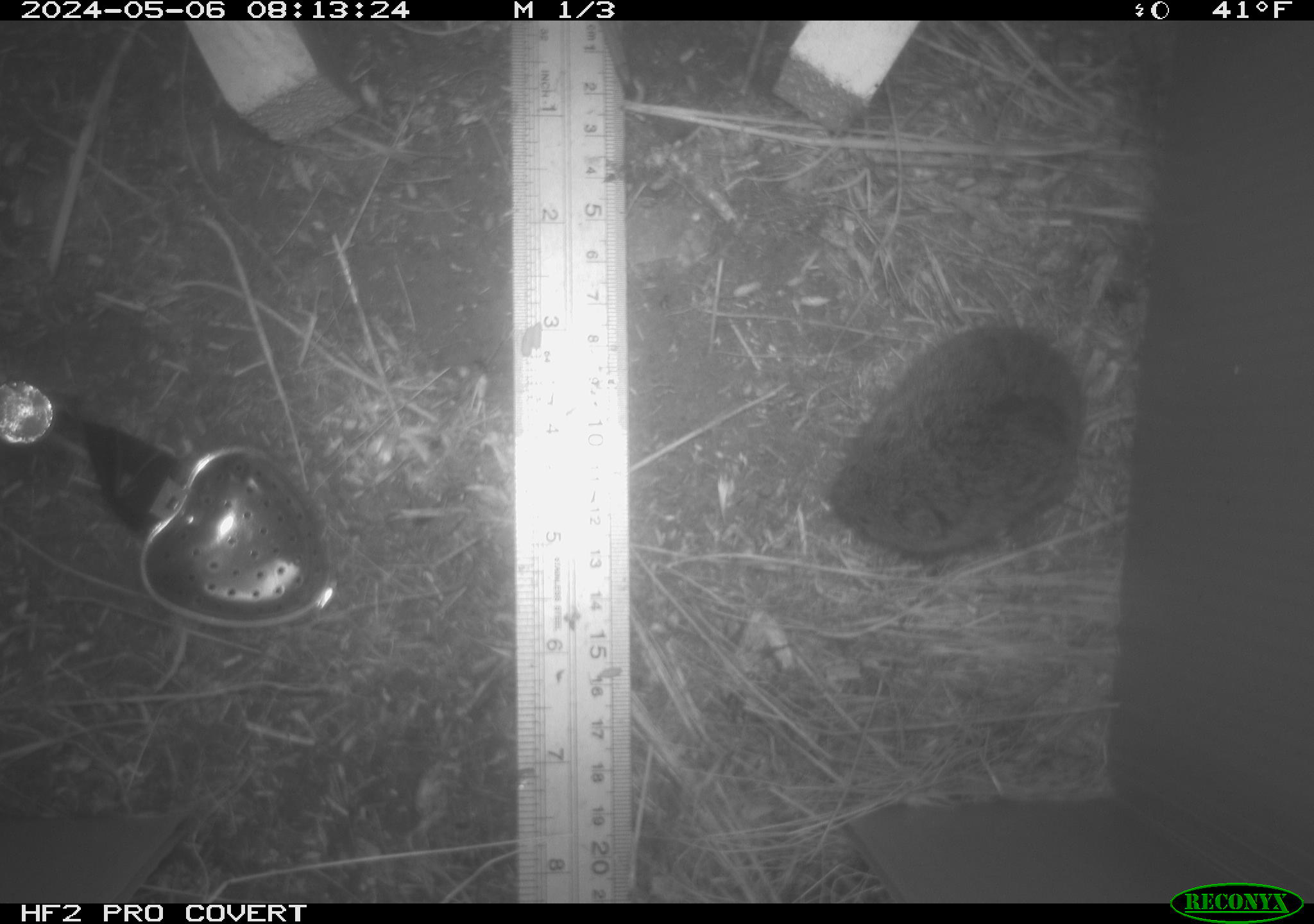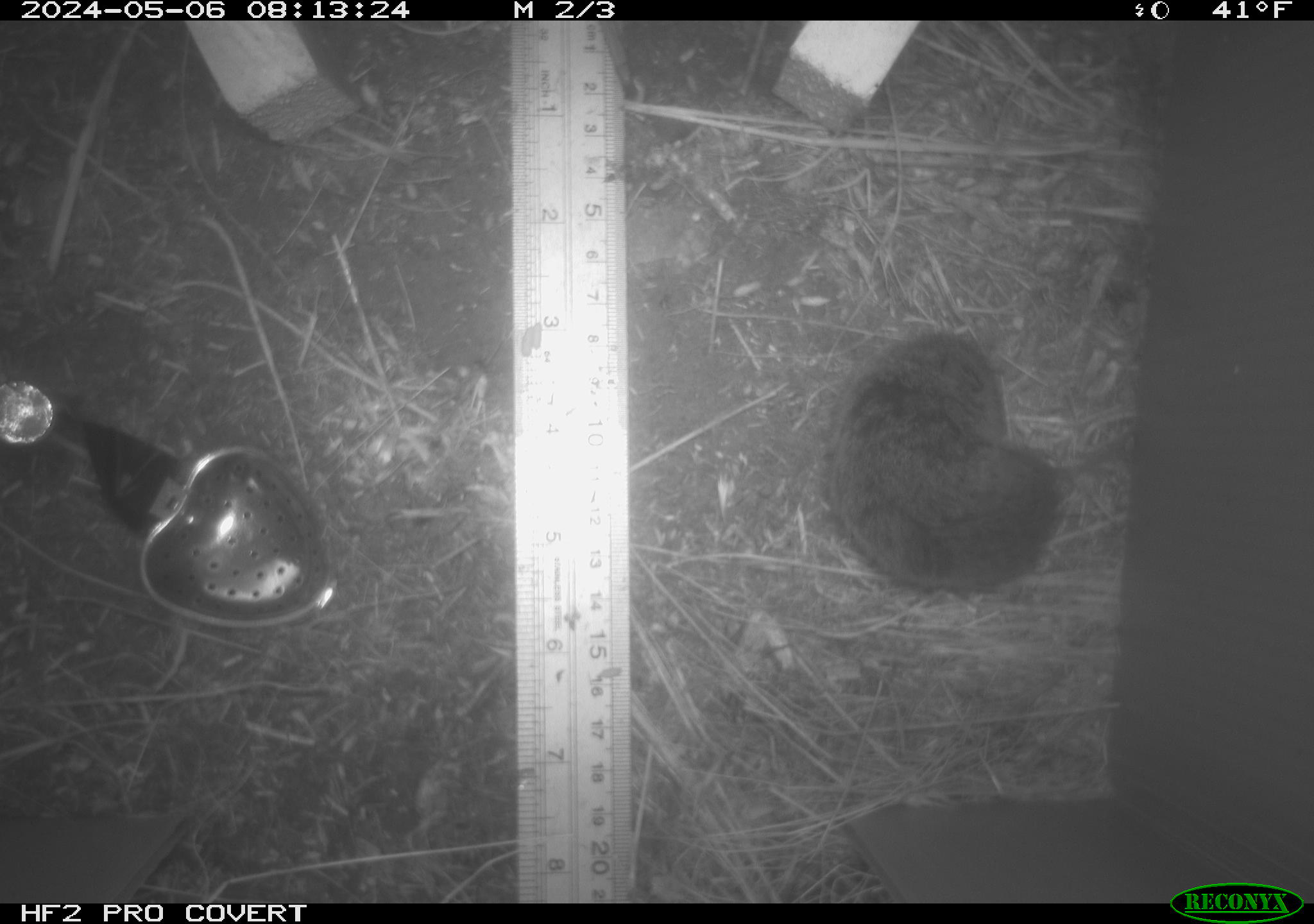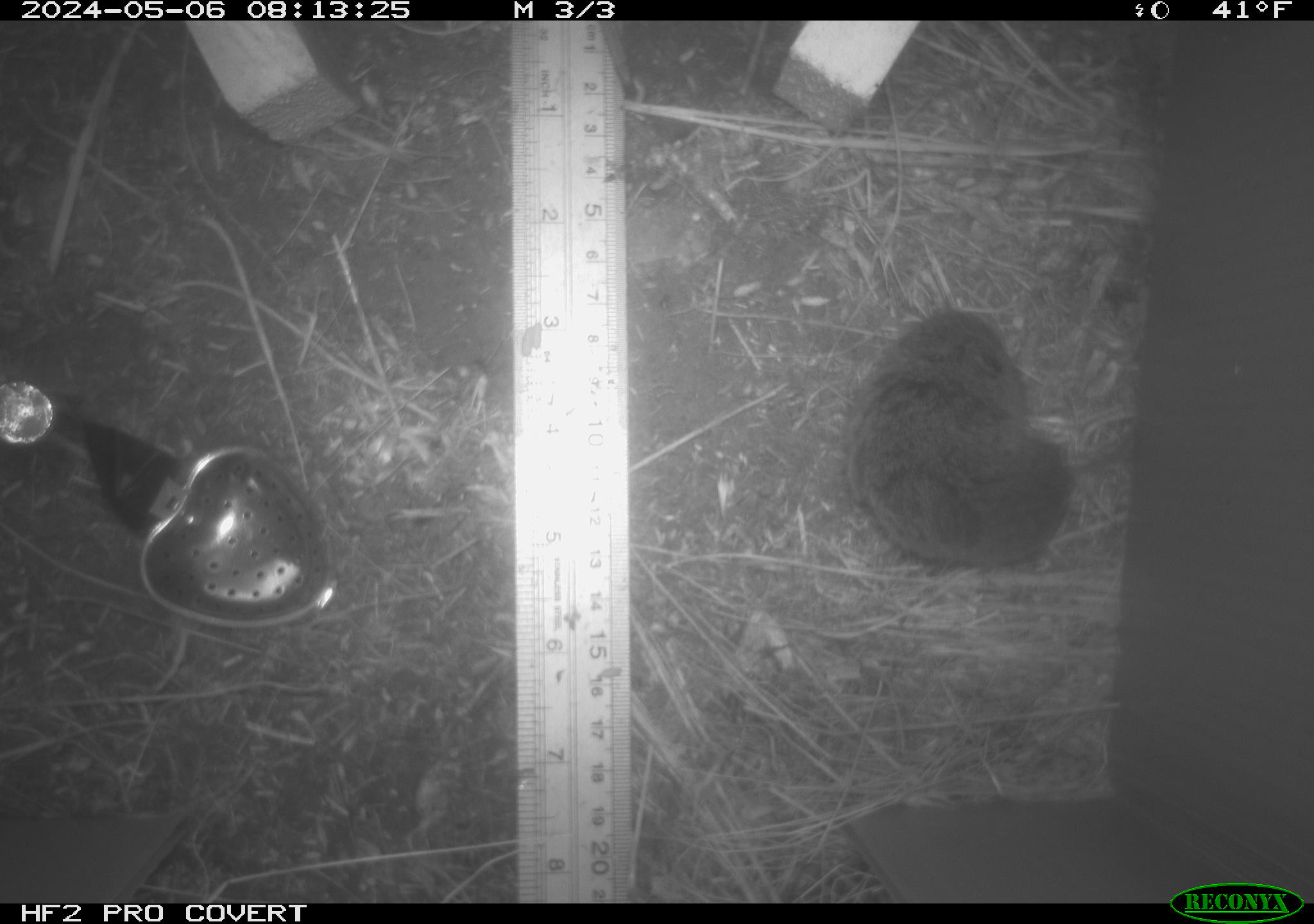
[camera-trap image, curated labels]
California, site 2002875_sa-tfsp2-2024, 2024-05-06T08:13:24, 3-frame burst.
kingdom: Animalia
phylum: Chordata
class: Mammalia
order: Rodentia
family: Cricetidae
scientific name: Arvicolinae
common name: voles, lemmings, and muskrats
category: arvicolinae subfamily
Arvicolinae subfamily (voles, lemmings, and muskrats) (Arvicolinae).